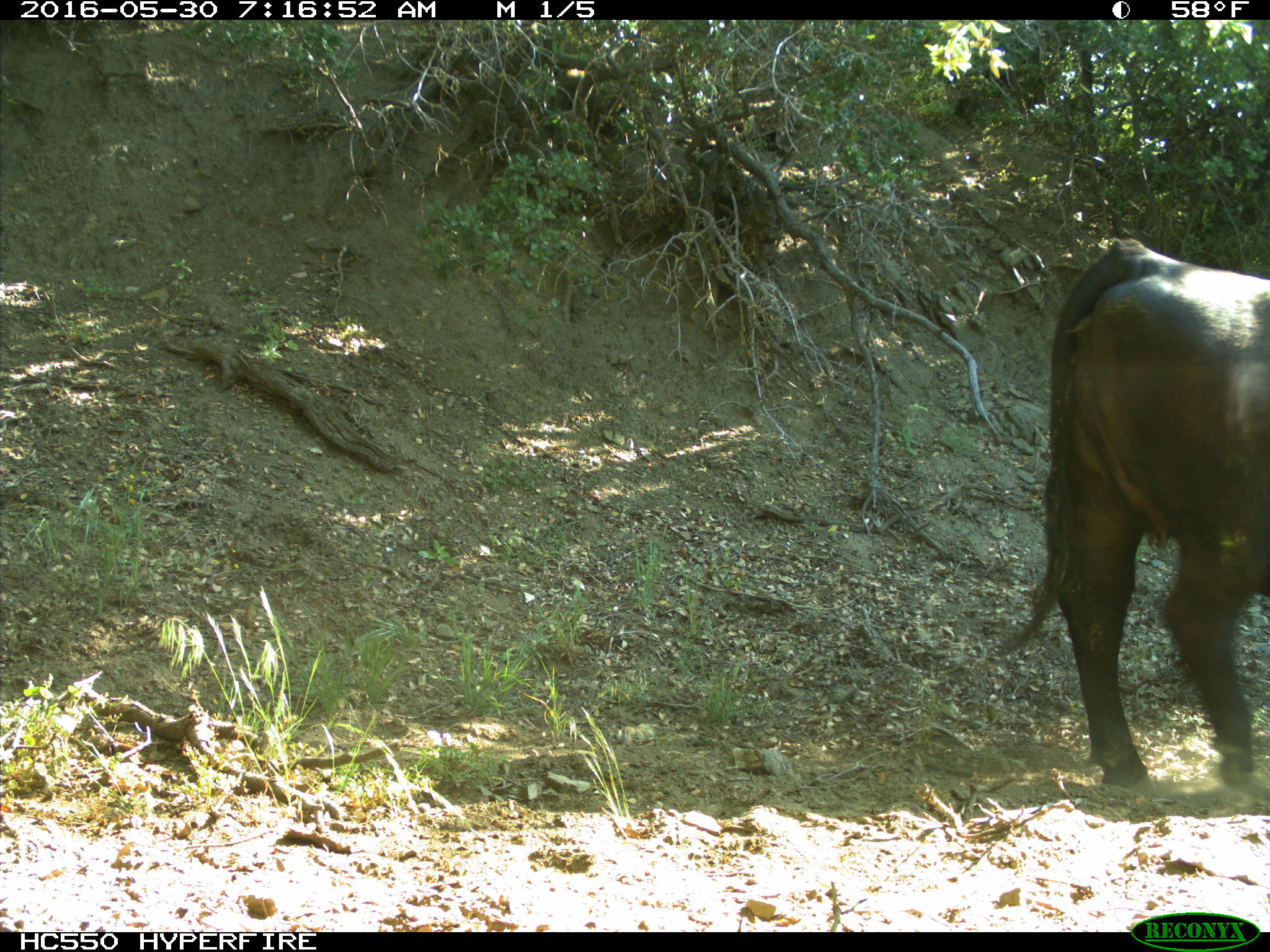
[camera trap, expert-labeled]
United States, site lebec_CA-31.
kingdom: Animalia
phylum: Chordata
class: Mammalia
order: Artiodactyla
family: Bovidae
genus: Bos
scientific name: Bos taurus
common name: domestic cow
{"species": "Bos taurus (domestic cow)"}